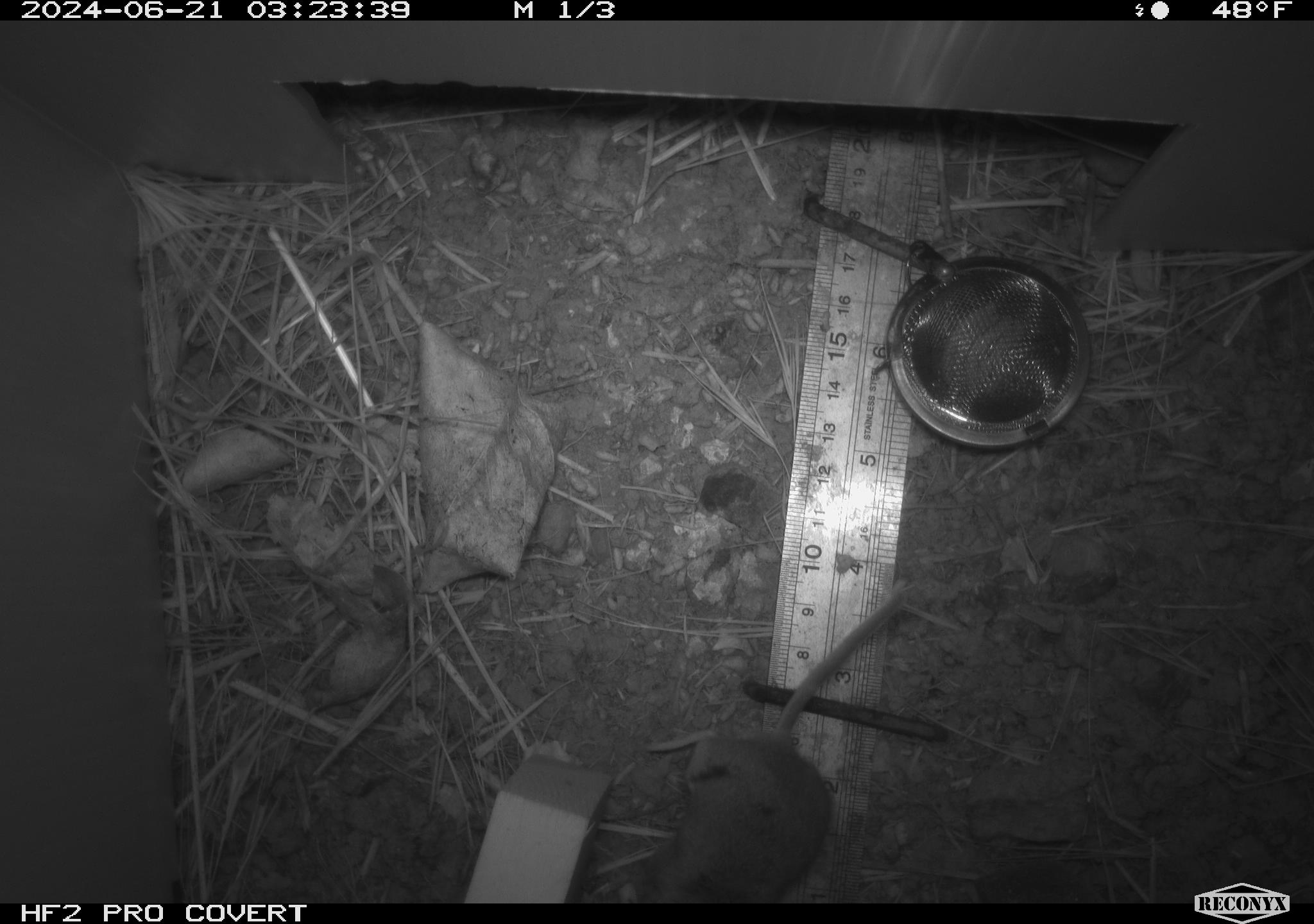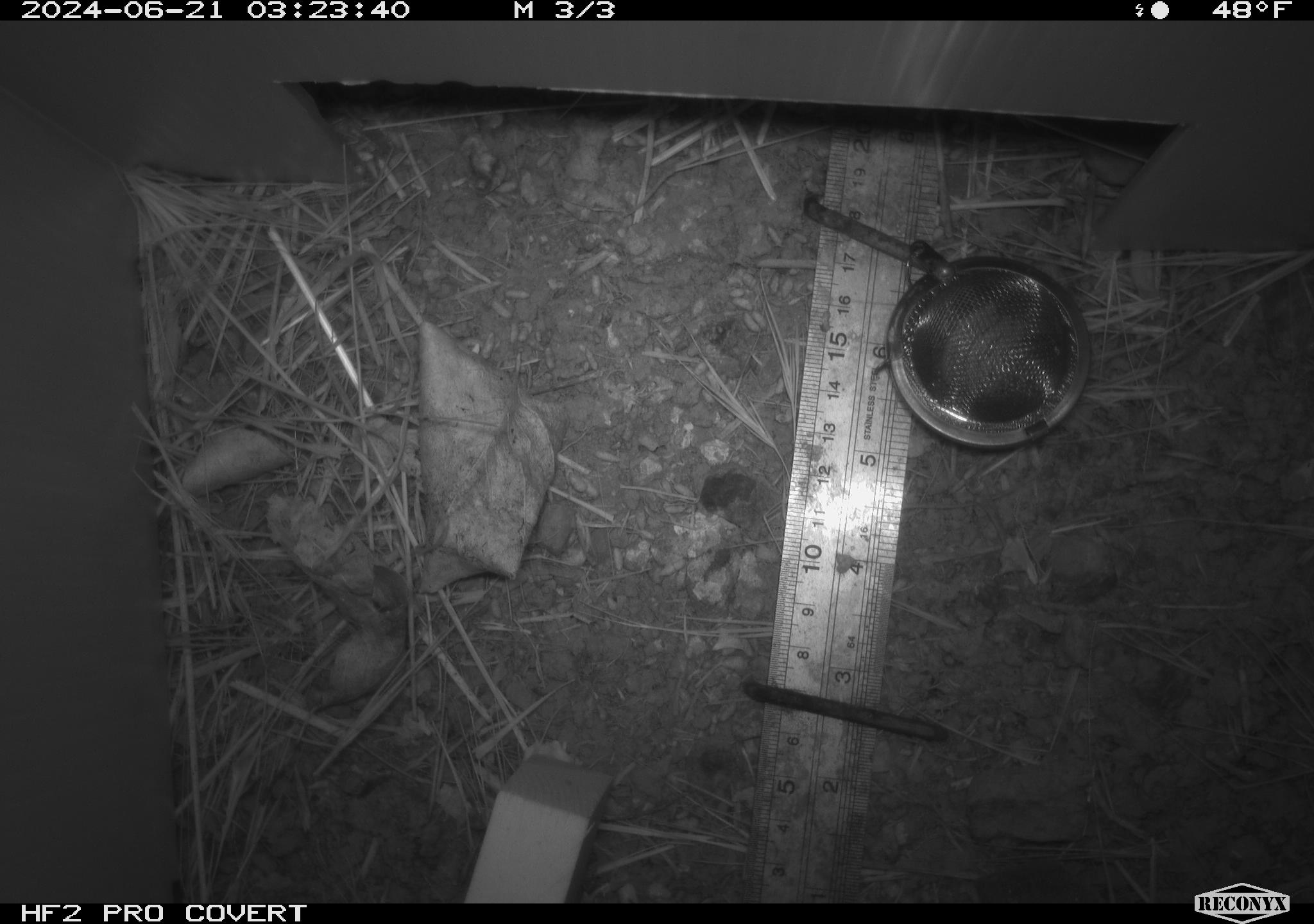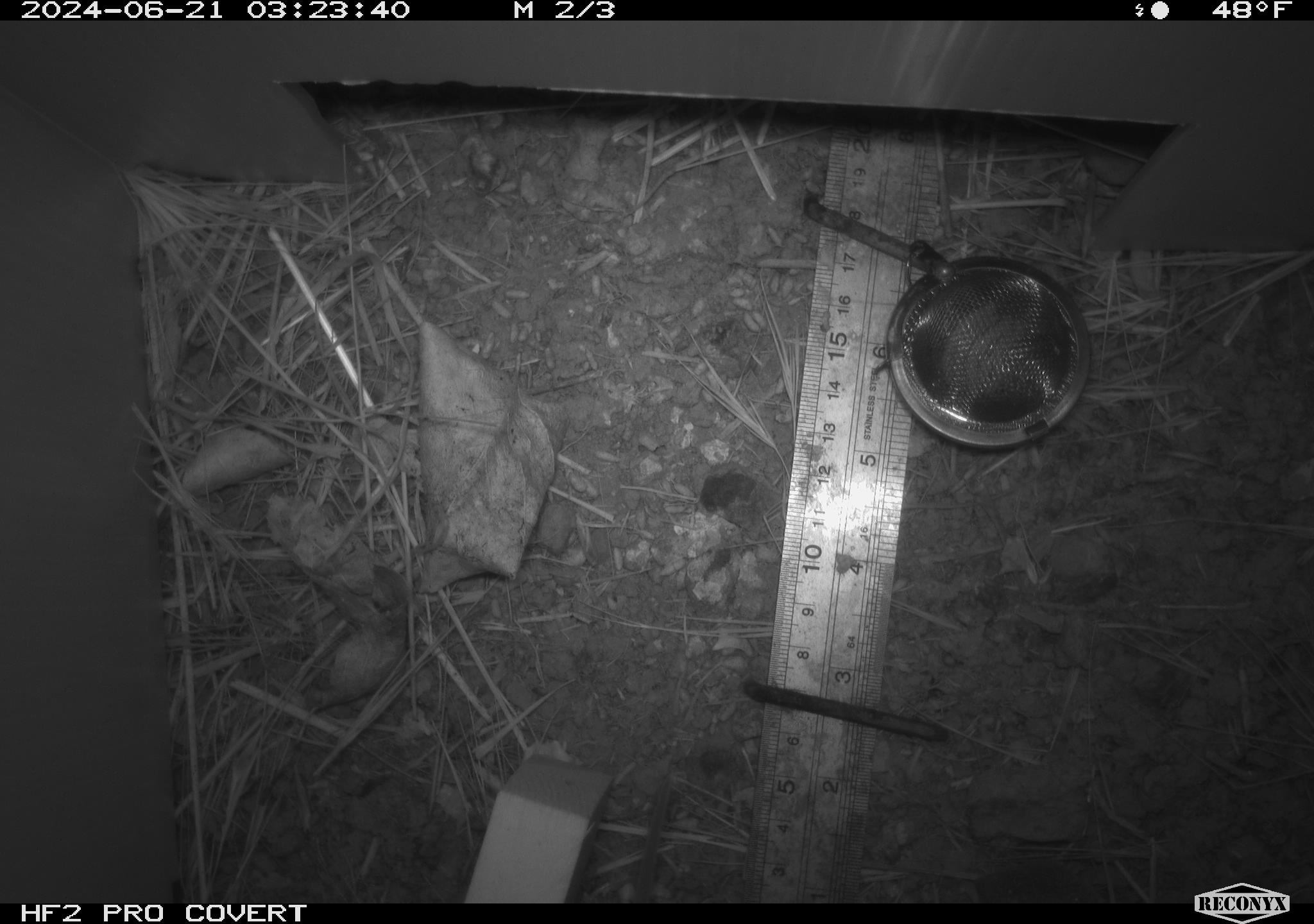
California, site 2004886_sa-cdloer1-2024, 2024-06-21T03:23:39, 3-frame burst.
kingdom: Animalia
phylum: Chordata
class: Mammalia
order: Rodentia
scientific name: Rodentia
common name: mouse species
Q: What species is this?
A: Mouse species (Rodentia).